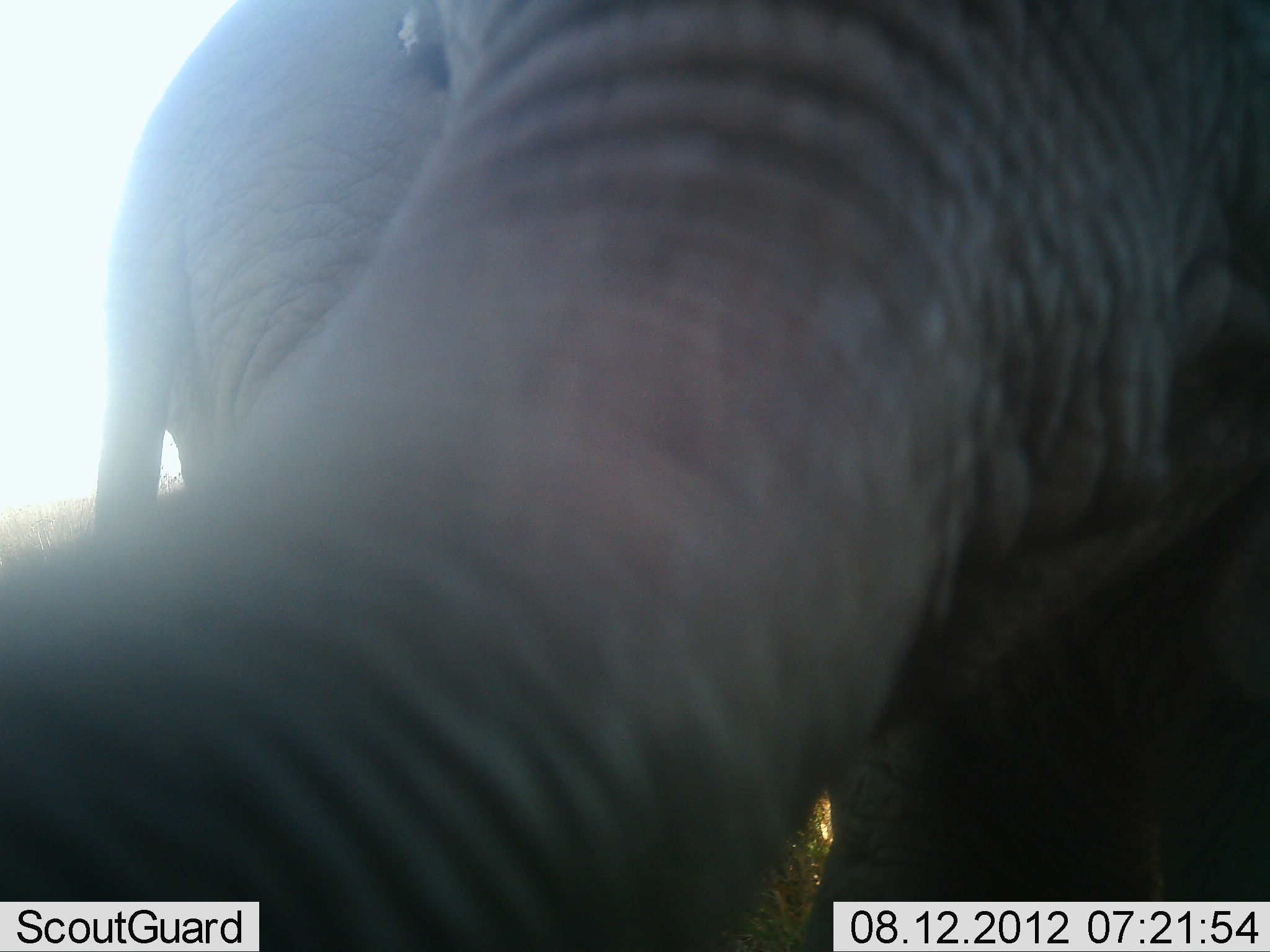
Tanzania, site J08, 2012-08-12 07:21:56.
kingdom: Animalia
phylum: Chordata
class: Mammalia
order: Proboscidea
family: Elephantidae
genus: Loxodonta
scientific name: Loxodonta africana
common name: african bush elephant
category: elephant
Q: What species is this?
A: Elephant (african bush elephant) (Loxodonta africana).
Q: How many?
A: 2.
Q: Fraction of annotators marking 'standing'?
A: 56%.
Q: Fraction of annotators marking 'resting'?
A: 11%.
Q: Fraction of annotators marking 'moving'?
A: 11%.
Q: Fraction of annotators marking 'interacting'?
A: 33%.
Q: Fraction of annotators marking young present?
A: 11%.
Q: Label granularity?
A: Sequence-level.